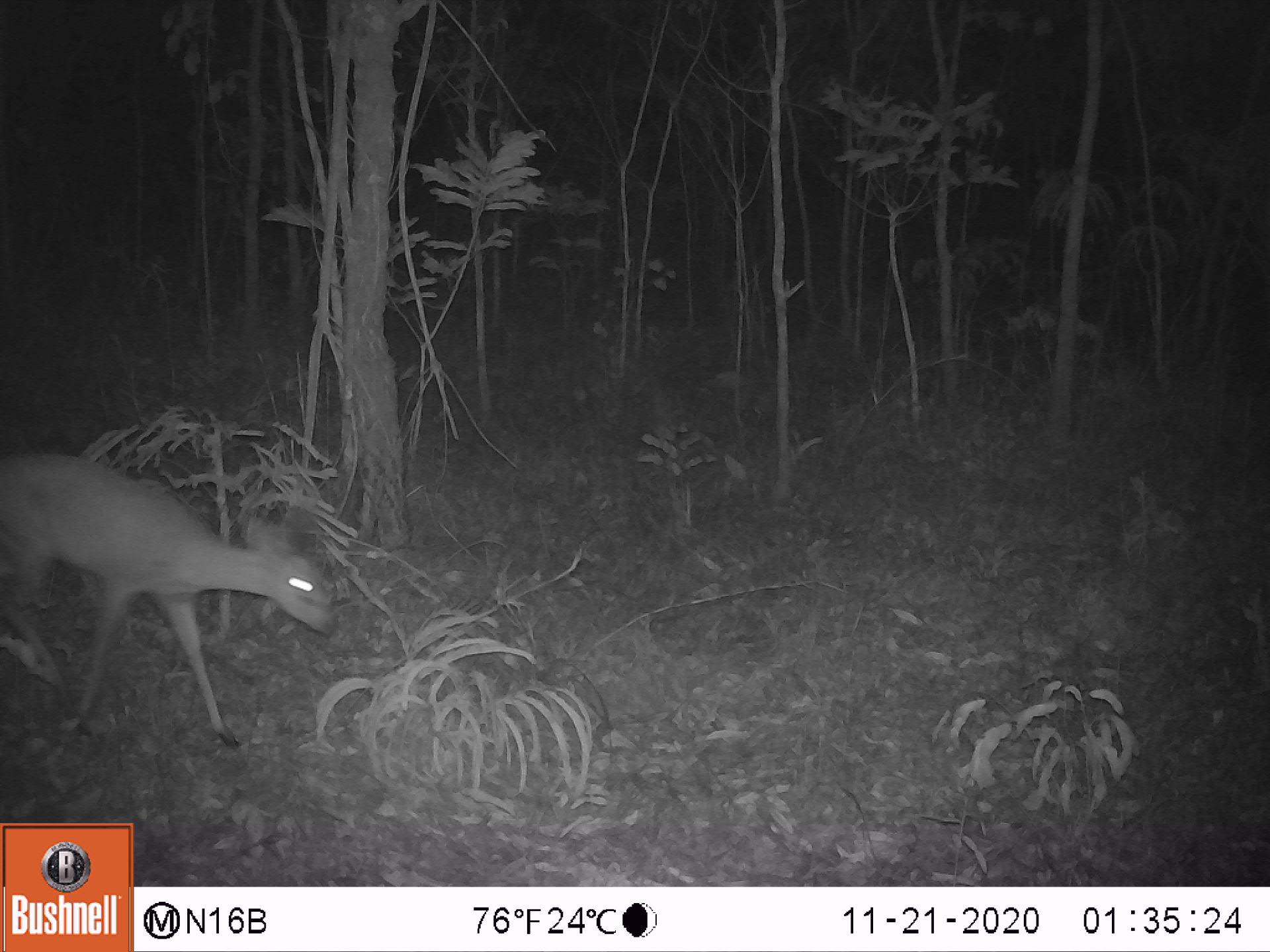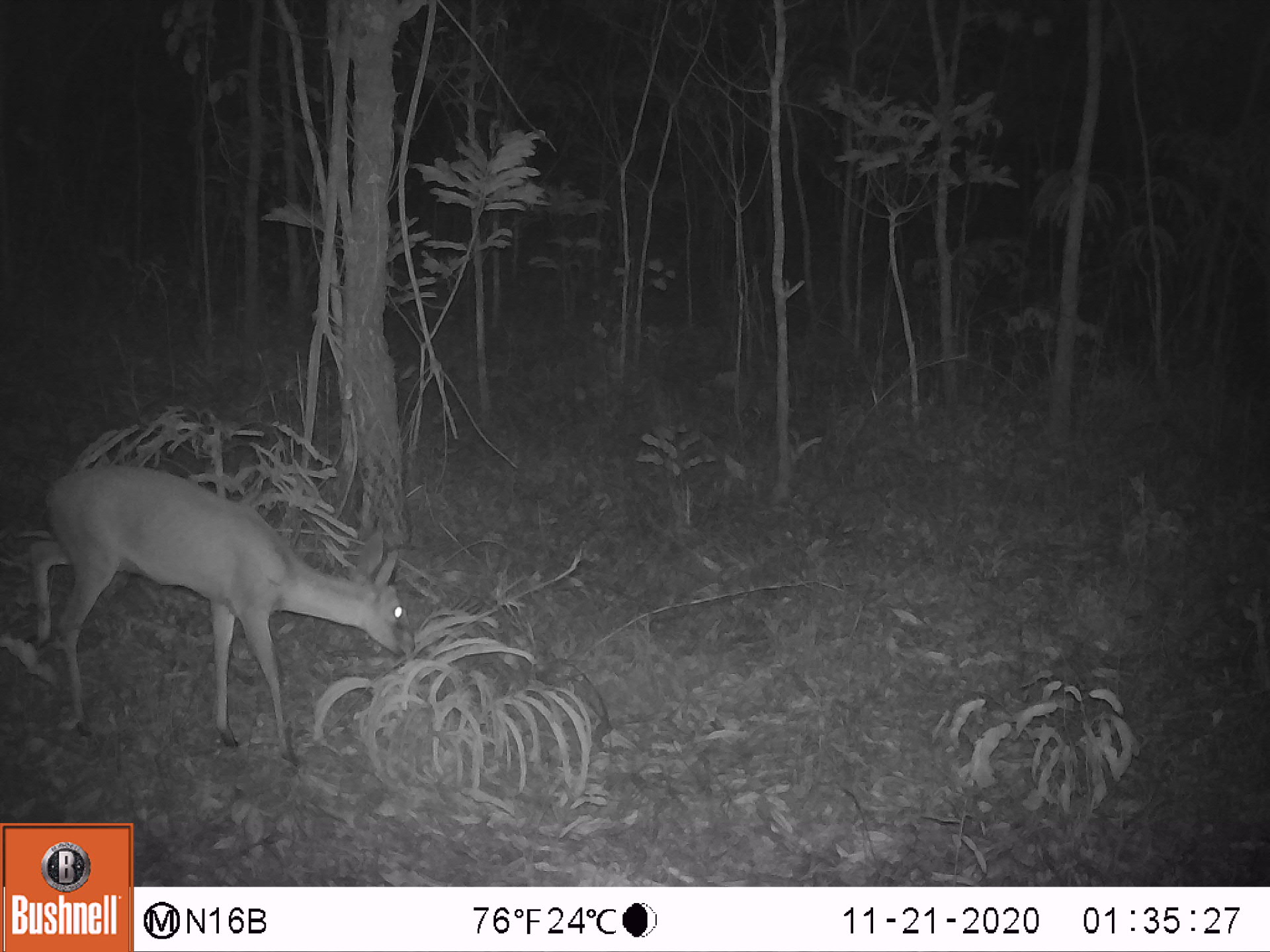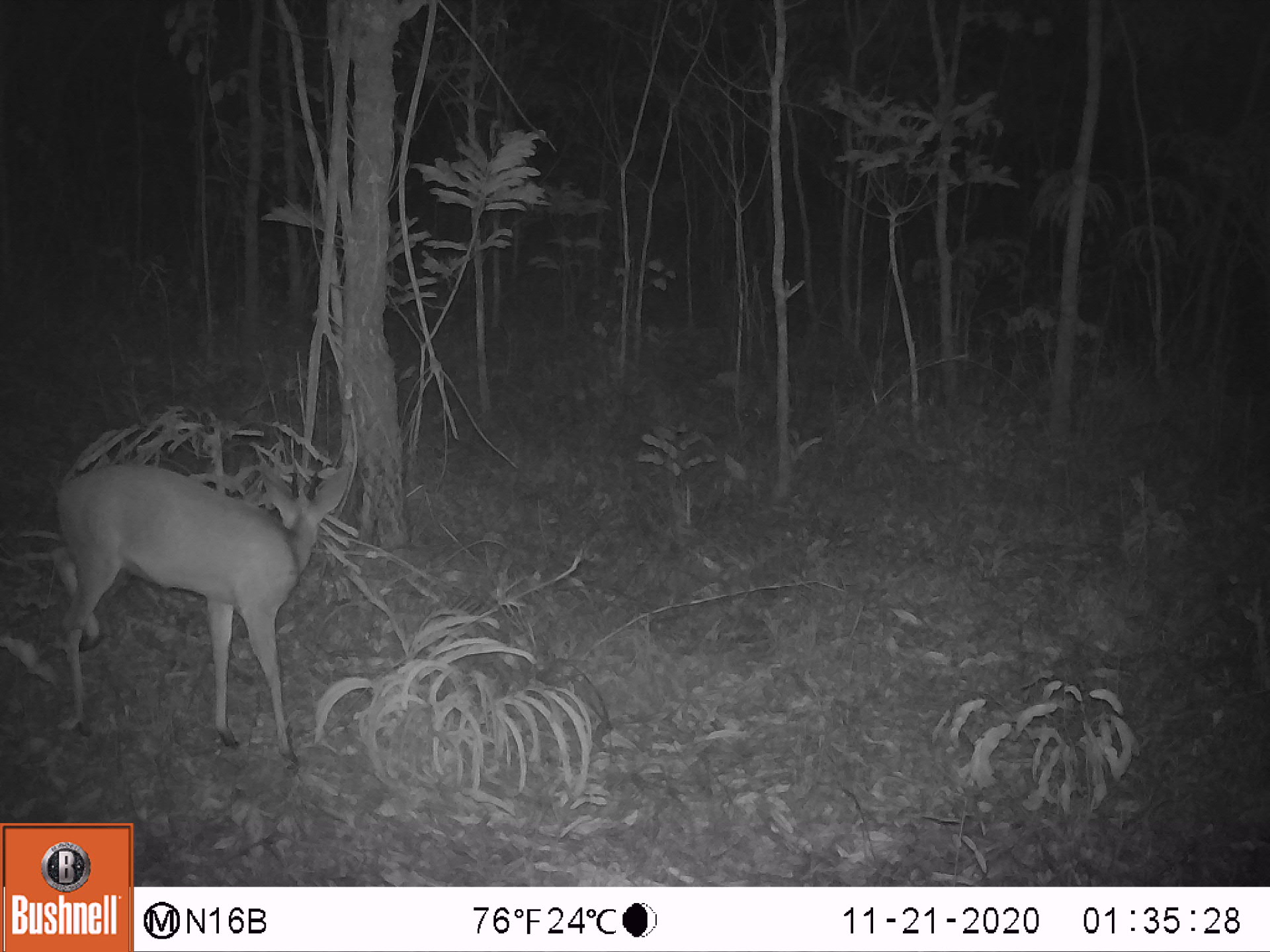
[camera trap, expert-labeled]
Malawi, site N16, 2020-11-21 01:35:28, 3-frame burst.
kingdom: Animalia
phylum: Chordata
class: Mammalia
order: Artiodactyla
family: Bovidae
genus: Sylvicapra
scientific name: Sylvicapra grimmia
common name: common duiker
Common duiker (Sylvicapra grimmia), count 1.